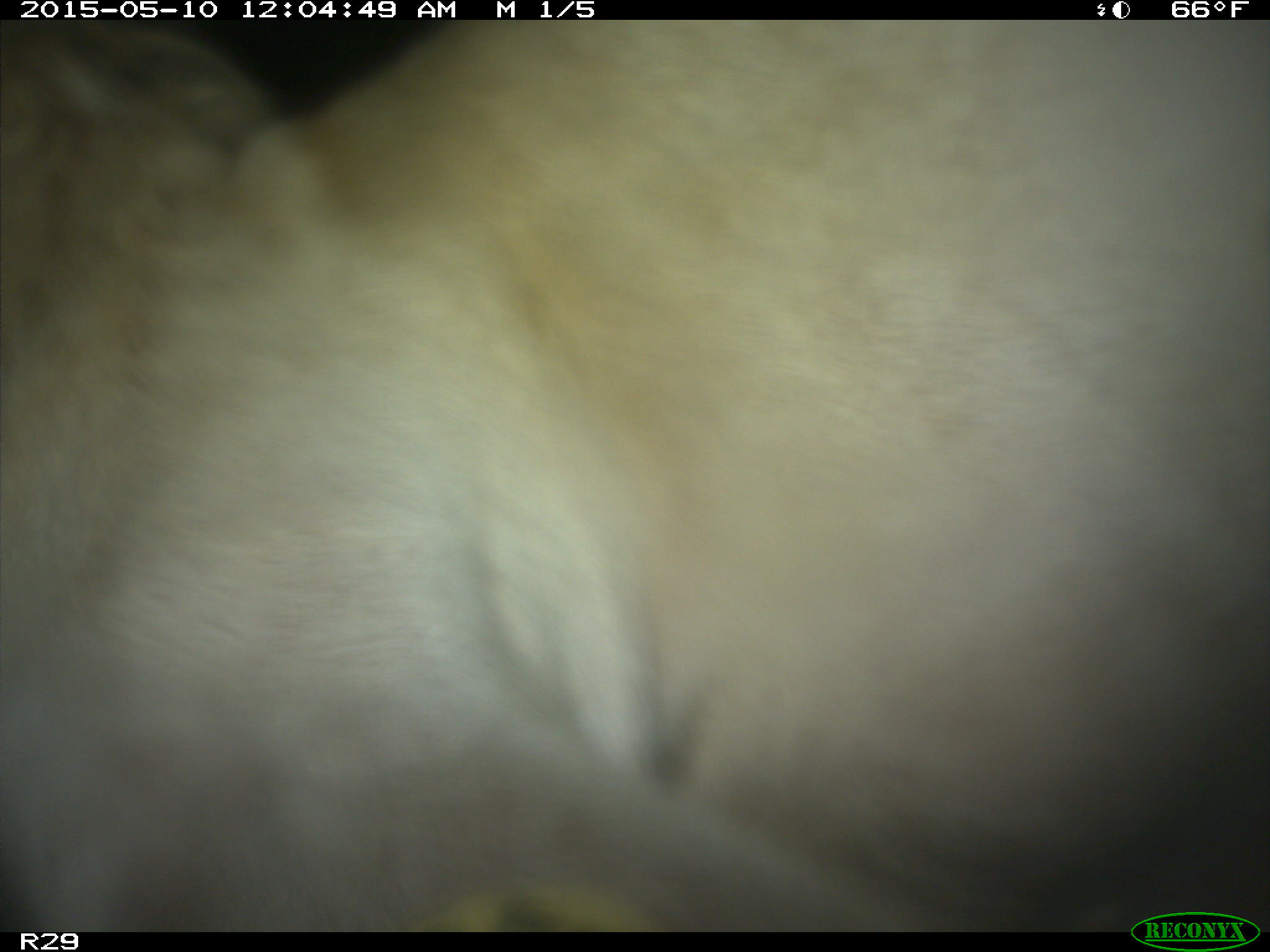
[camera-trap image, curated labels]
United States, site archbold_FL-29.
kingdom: Animalia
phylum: Chordata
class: Mammalia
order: Artiodactyla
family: Bovidae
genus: Bos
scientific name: Bos taurus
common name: domestic cow